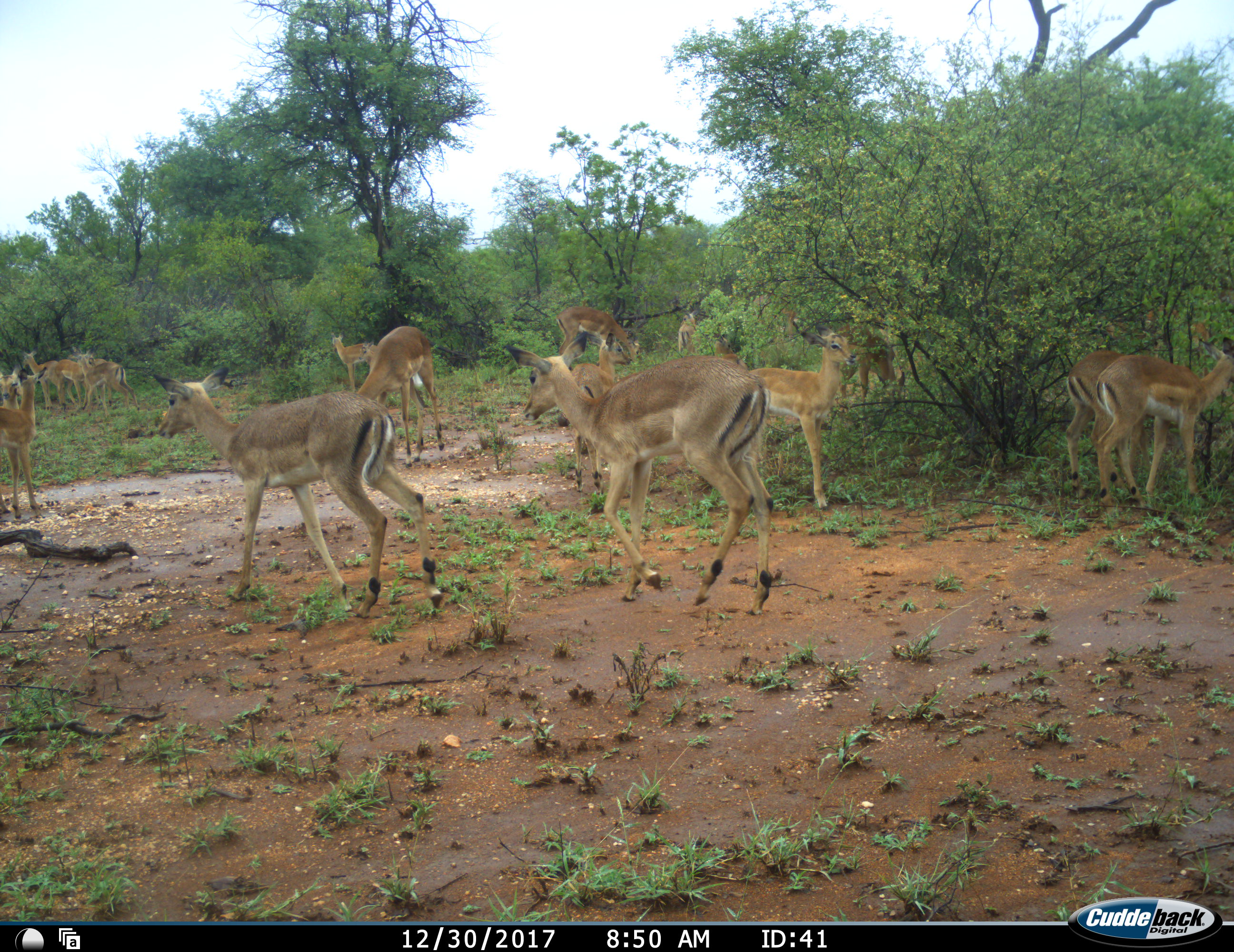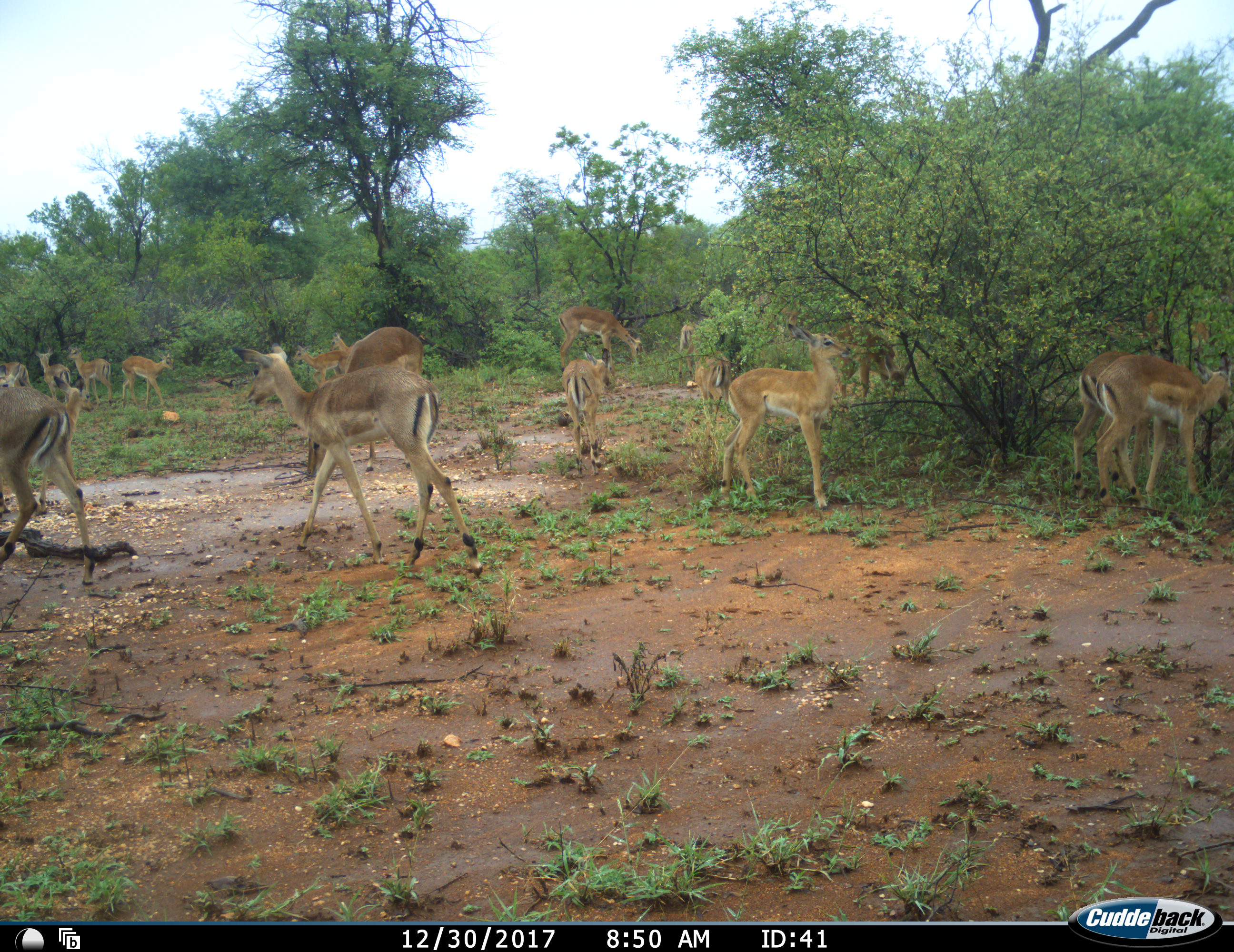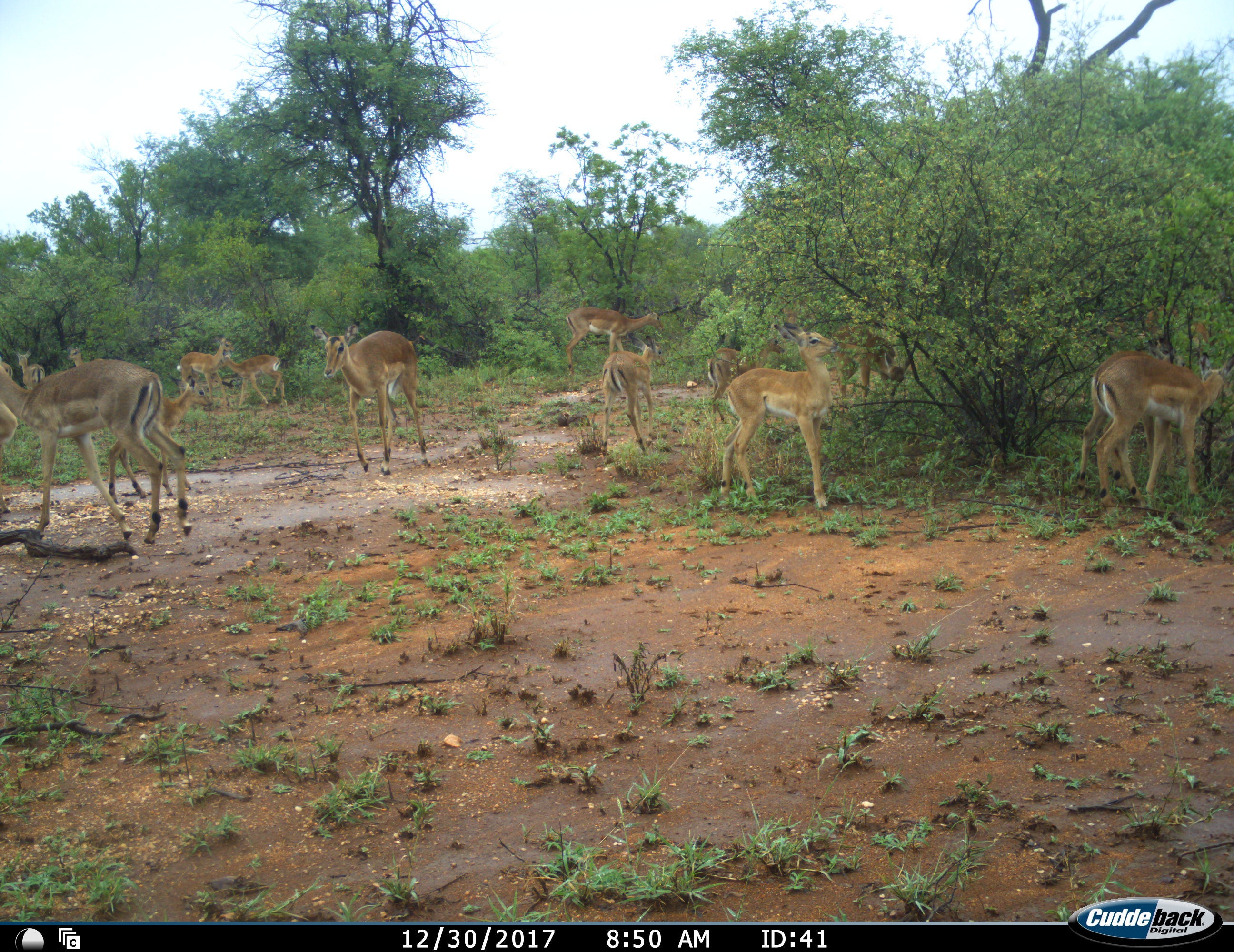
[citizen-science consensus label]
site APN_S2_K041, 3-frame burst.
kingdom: Animalia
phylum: Chordata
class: Mammalia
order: Artiodactyla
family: Bovidae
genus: Aepyceros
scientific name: Aepyceros melampus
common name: impala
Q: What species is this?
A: Impala (Aepyceros melampus).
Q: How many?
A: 11-50.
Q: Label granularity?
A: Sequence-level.